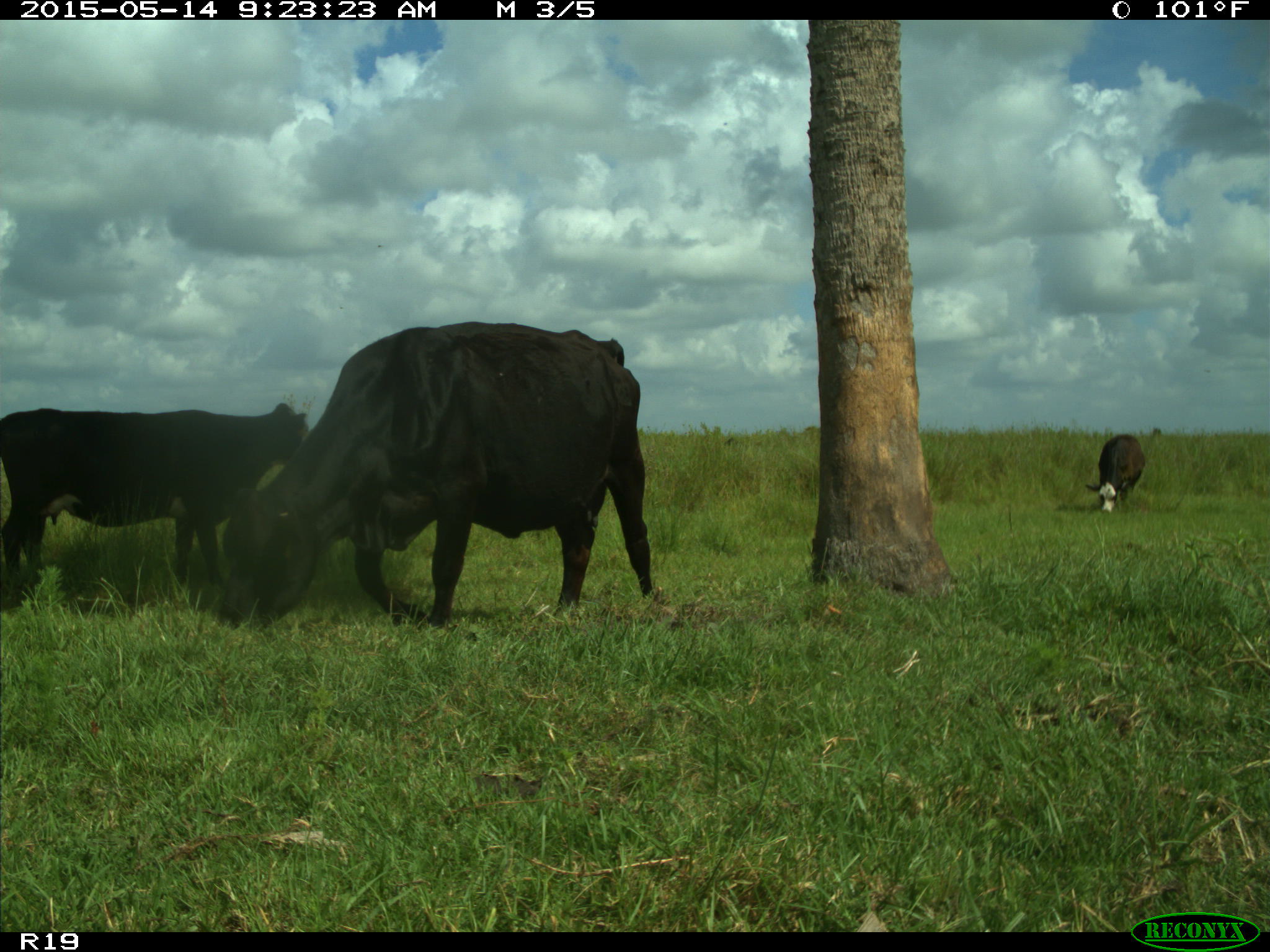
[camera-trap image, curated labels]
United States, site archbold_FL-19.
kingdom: Animalia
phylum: Chordata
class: Mammalia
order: Artiodactyla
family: Bovidae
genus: Bos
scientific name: Bos taurus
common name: domestic cow